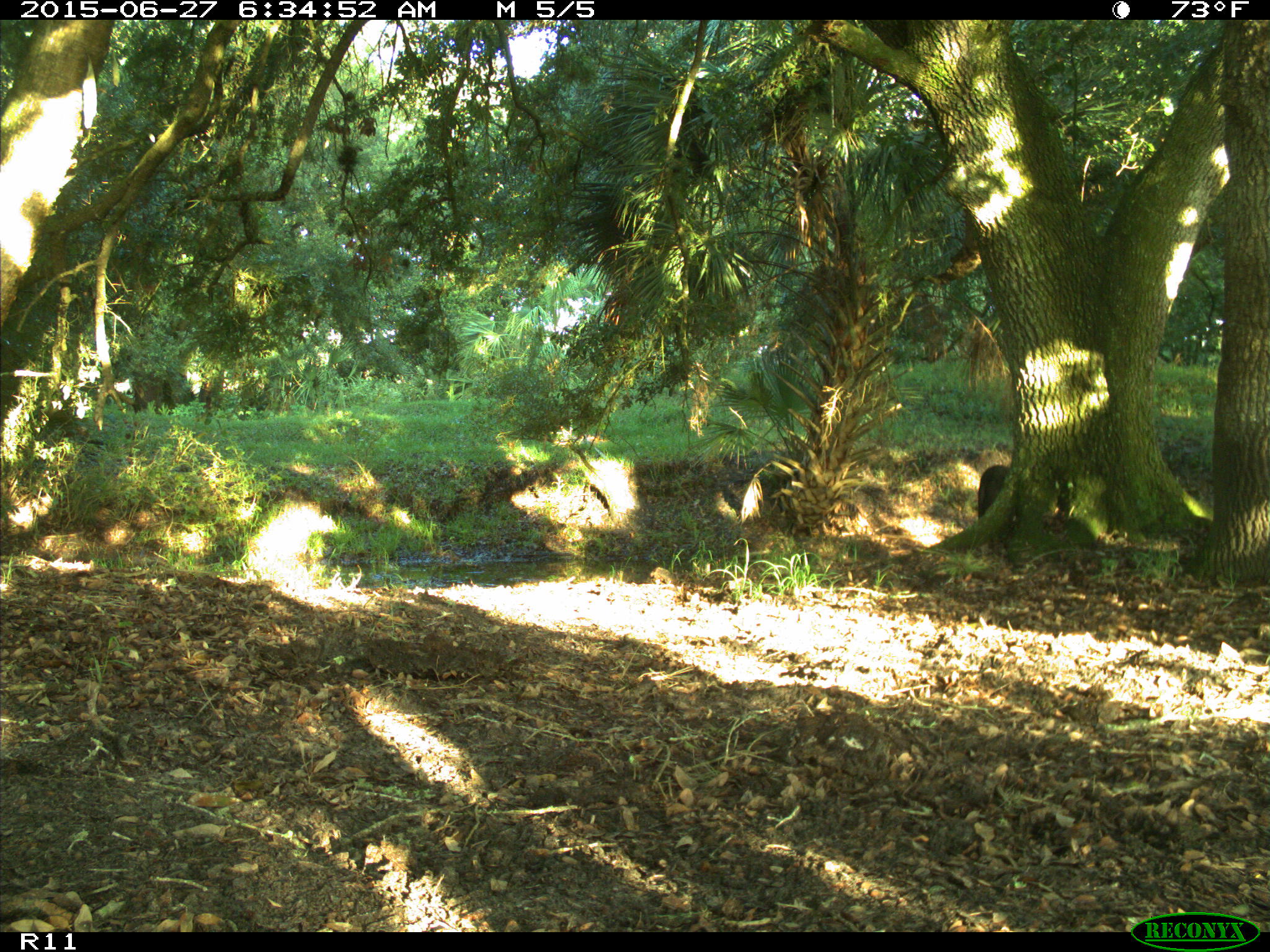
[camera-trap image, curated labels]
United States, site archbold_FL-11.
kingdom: Animalia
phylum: Chordata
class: Mammalia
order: Artiodactyla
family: Bovidae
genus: Bos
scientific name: Bos taurus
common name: domestic cow